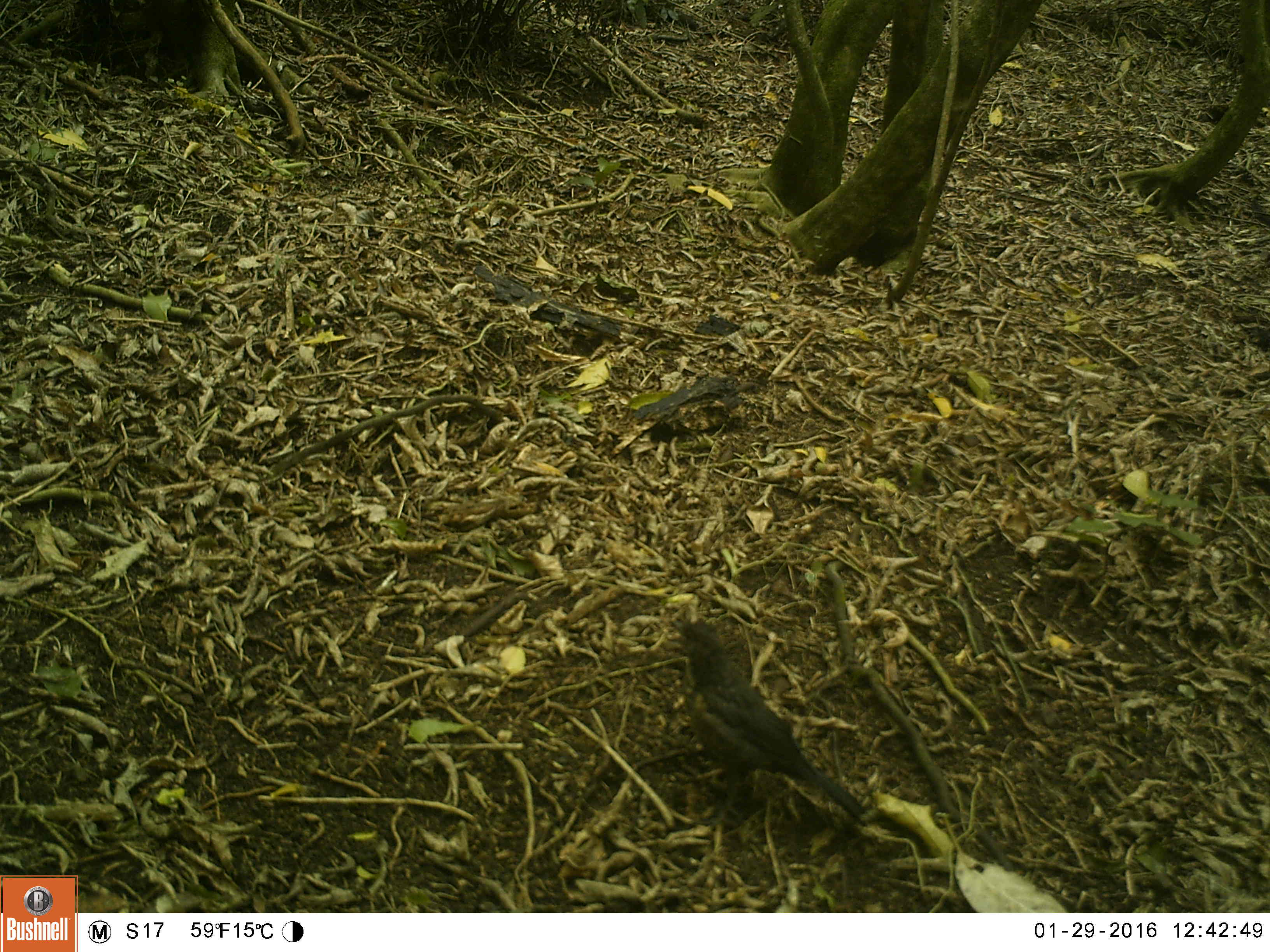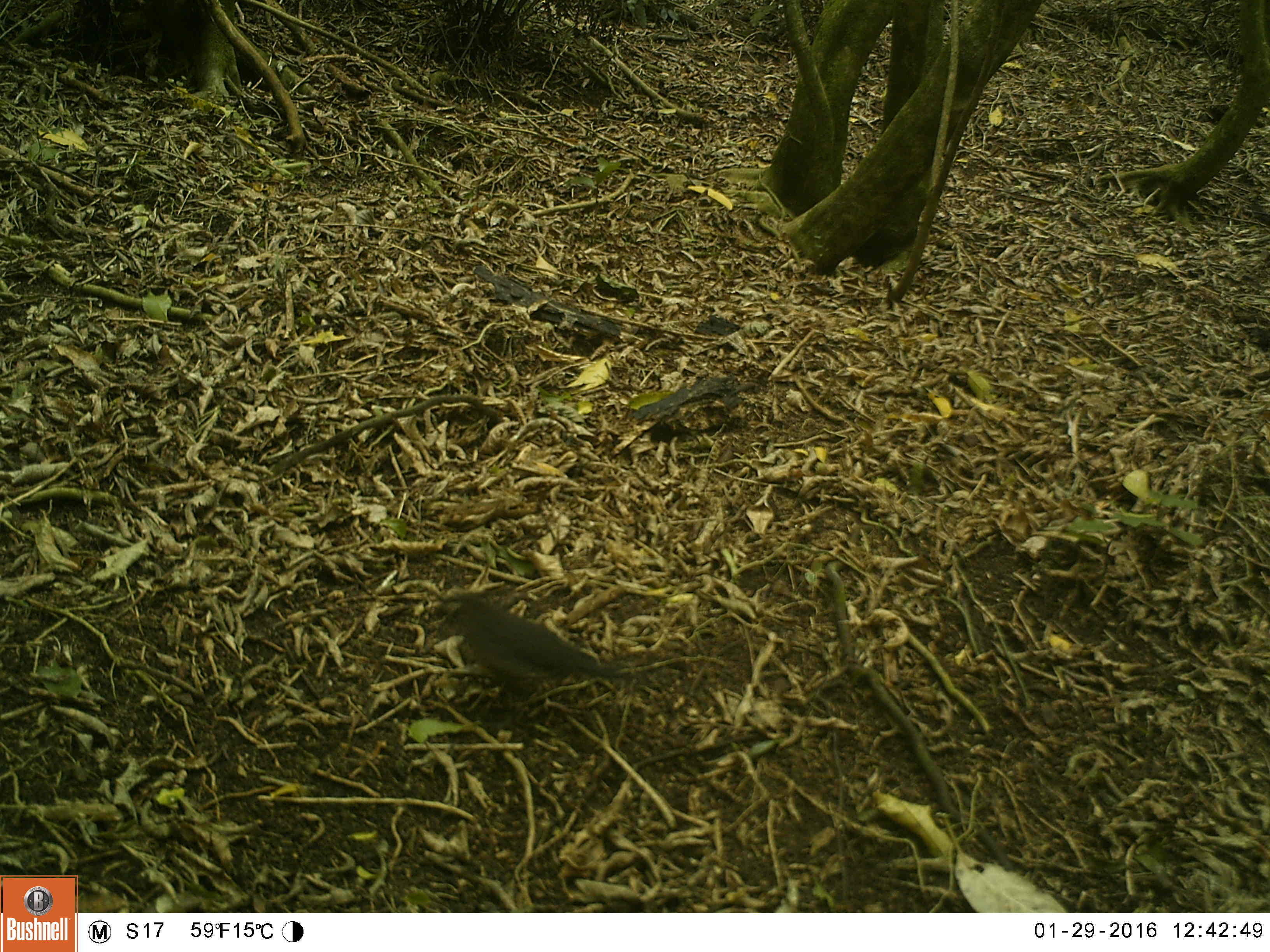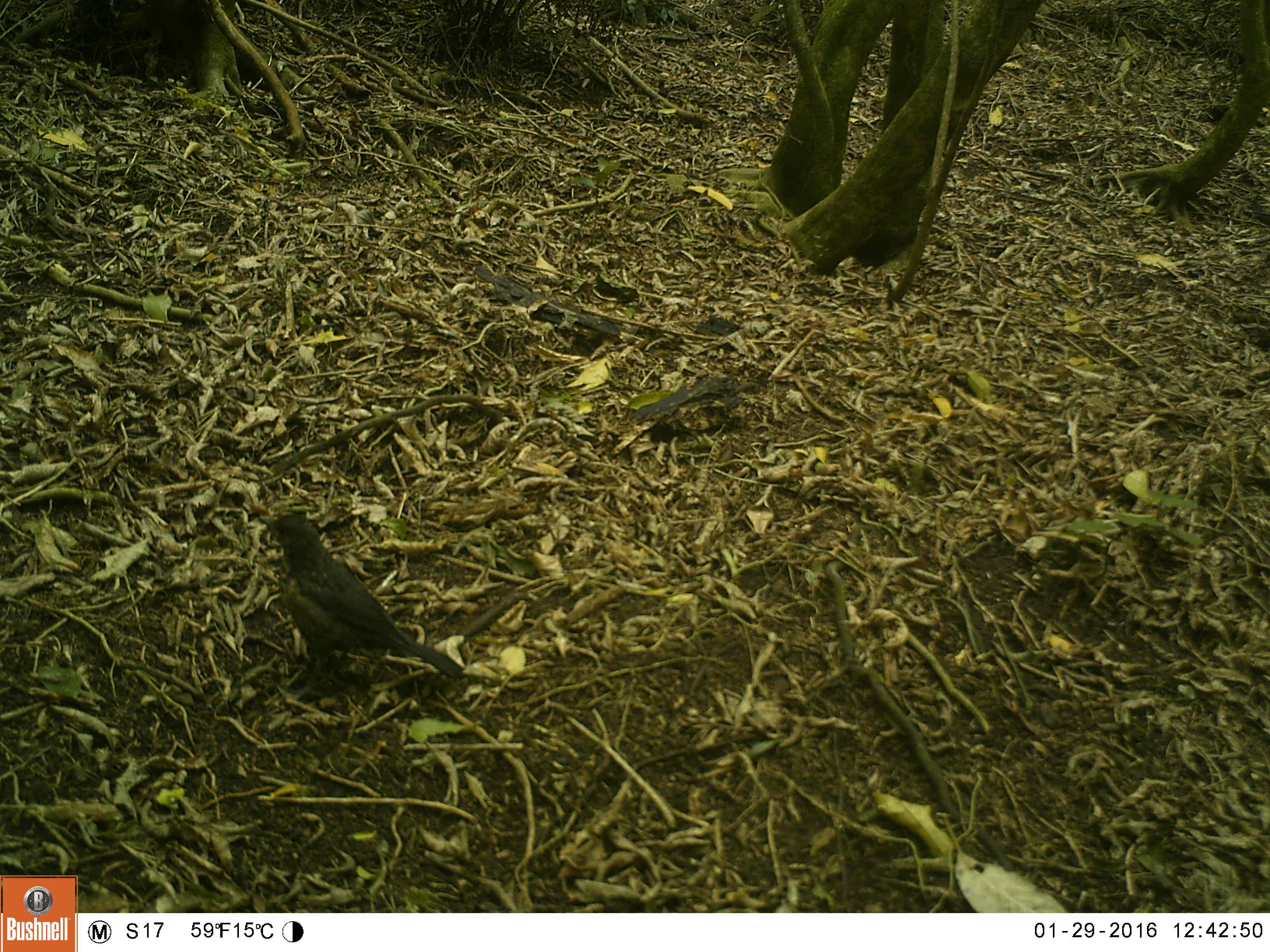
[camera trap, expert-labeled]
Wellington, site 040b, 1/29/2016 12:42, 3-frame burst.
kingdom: Animalia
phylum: Chordata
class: Aves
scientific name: Aves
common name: bird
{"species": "bird (Aves)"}